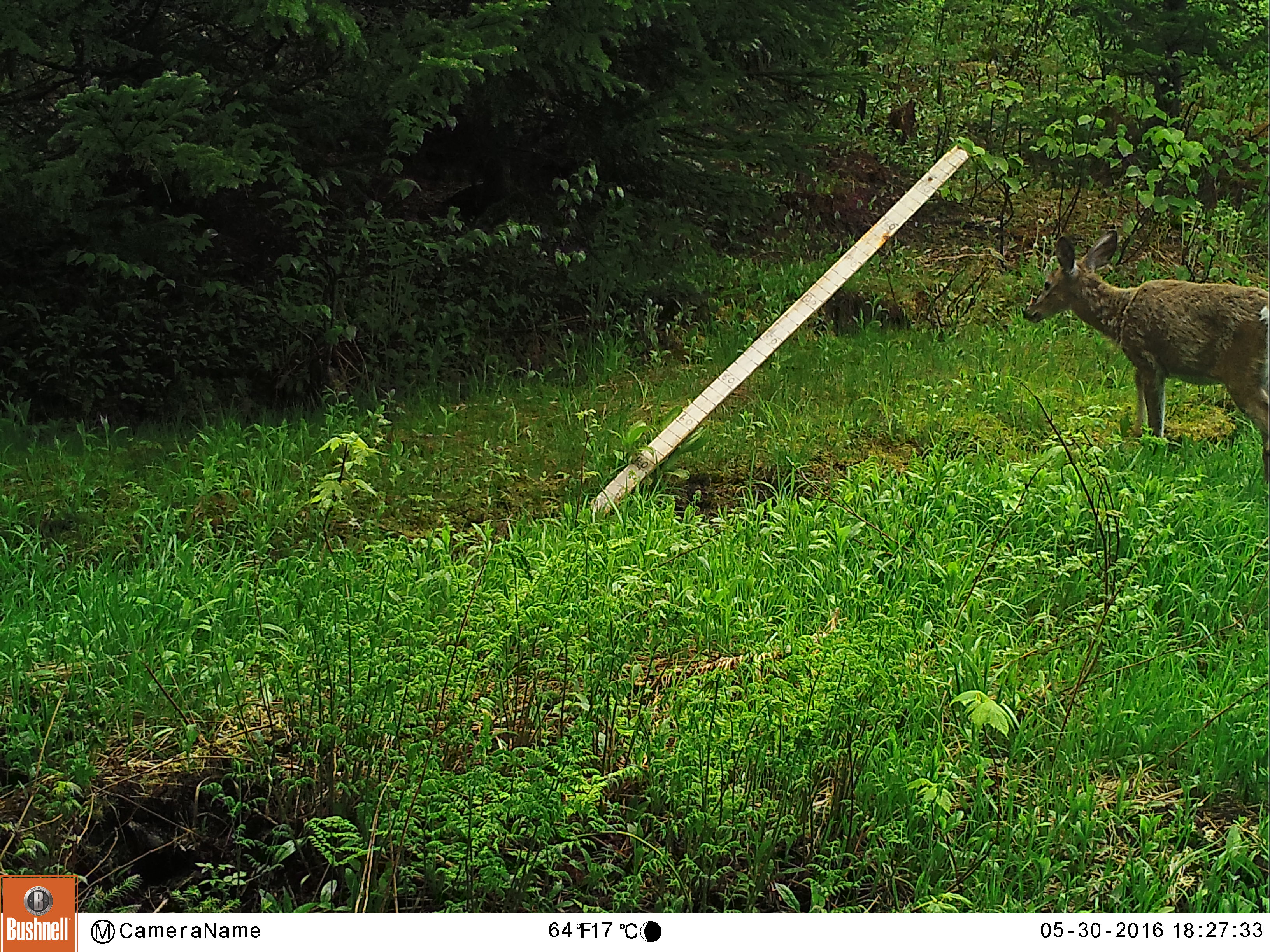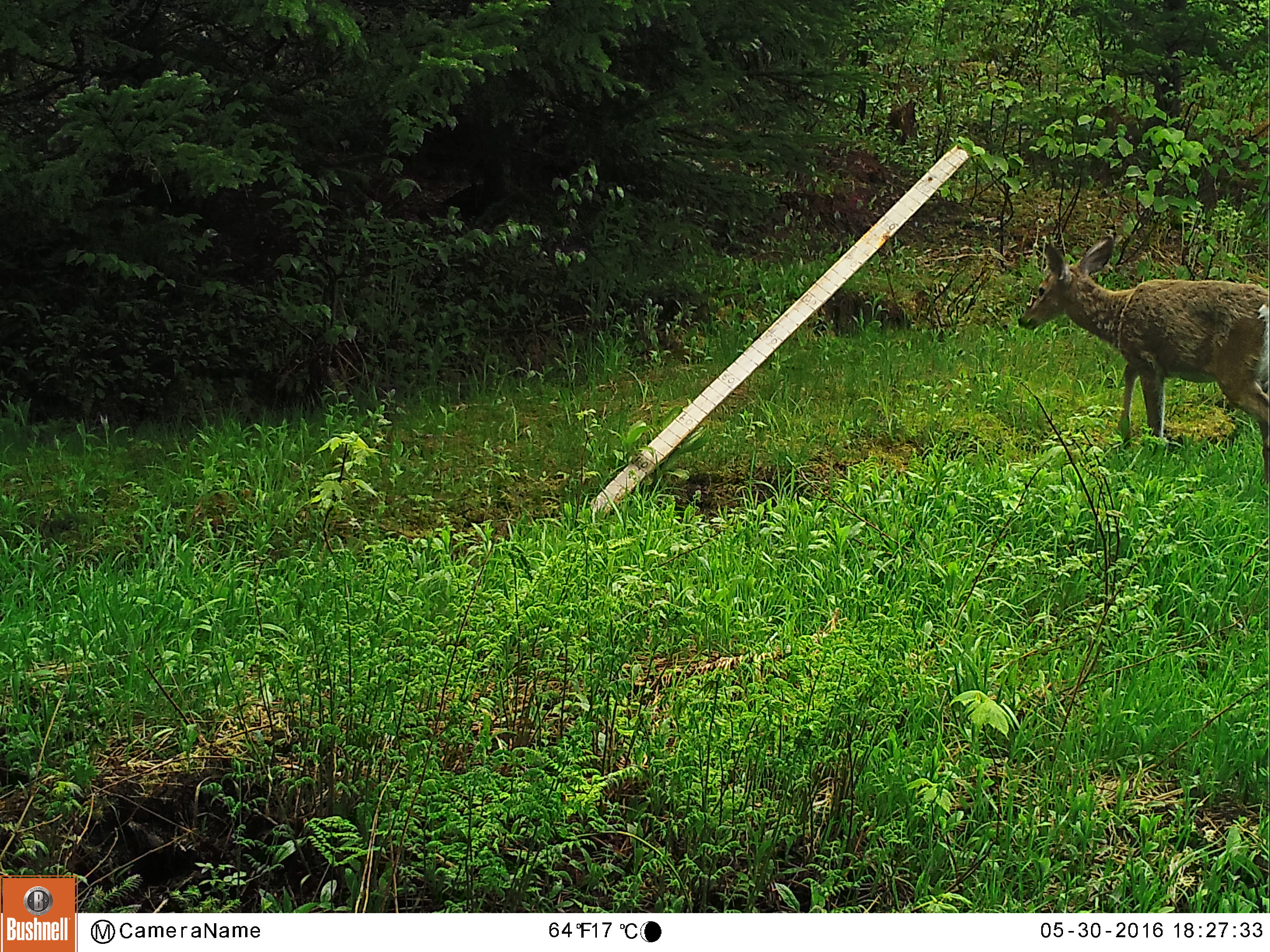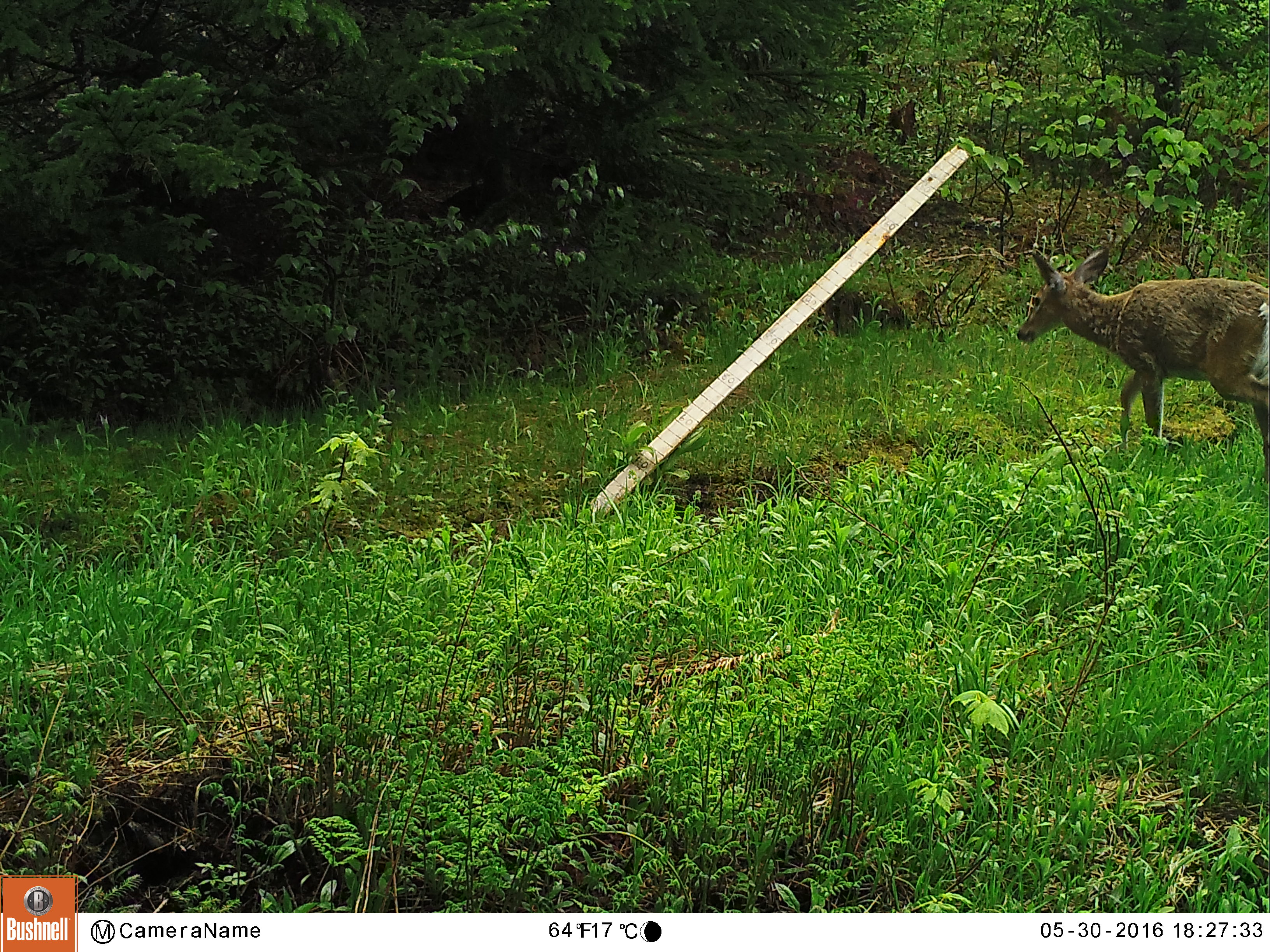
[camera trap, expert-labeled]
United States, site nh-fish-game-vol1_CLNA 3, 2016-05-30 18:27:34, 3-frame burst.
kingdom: Animalia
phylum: Chordata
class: Mammalia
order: Artiodactyla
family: Cervidae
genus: Odocoileus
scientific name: Odocoileus virginianus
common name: white-tailed deer